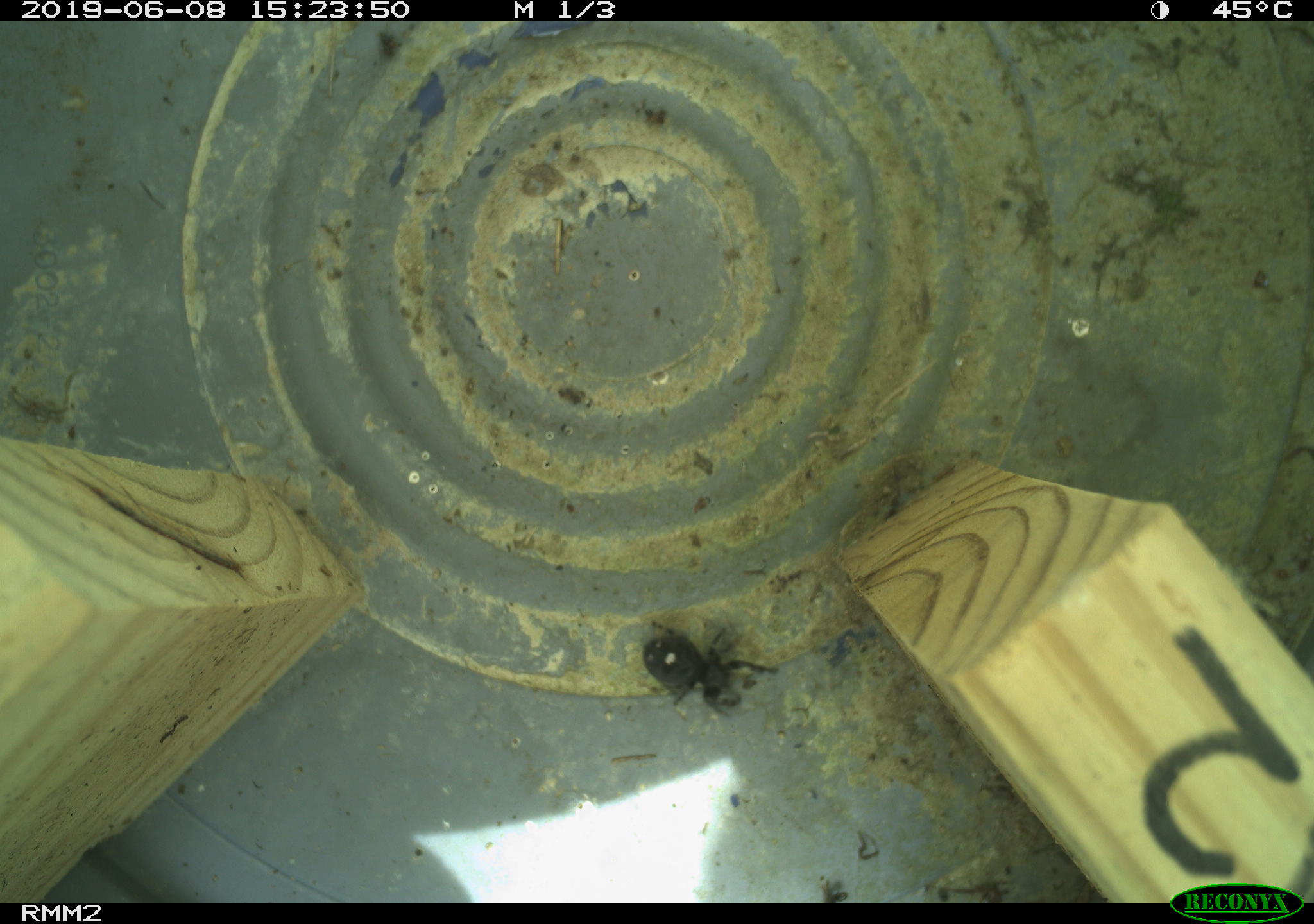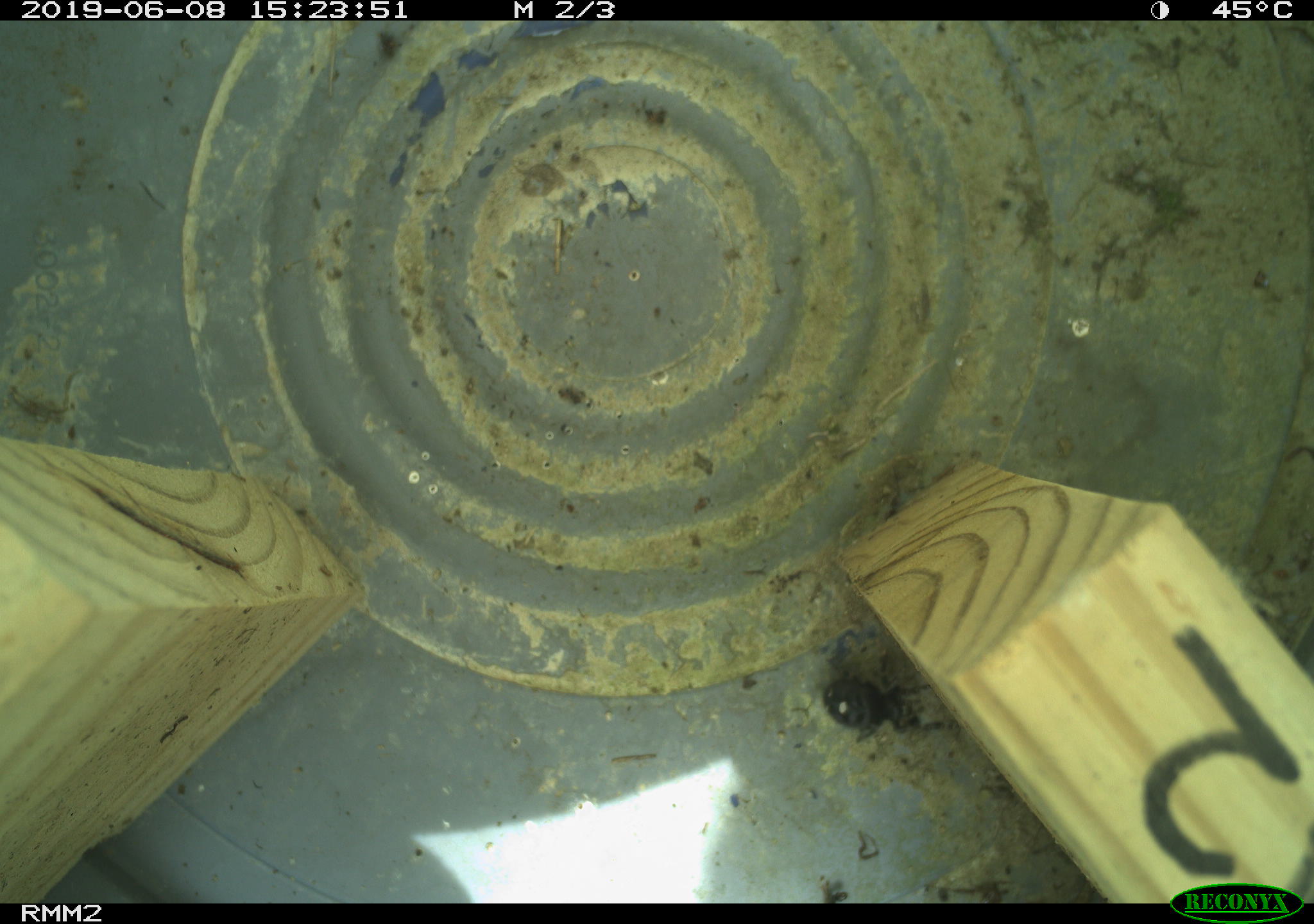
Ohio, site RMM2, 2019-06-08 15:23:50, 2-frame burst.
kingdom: Animalia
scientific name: Animalia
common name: animal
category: invertebrate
Invertebrate (animal) (Animalia).